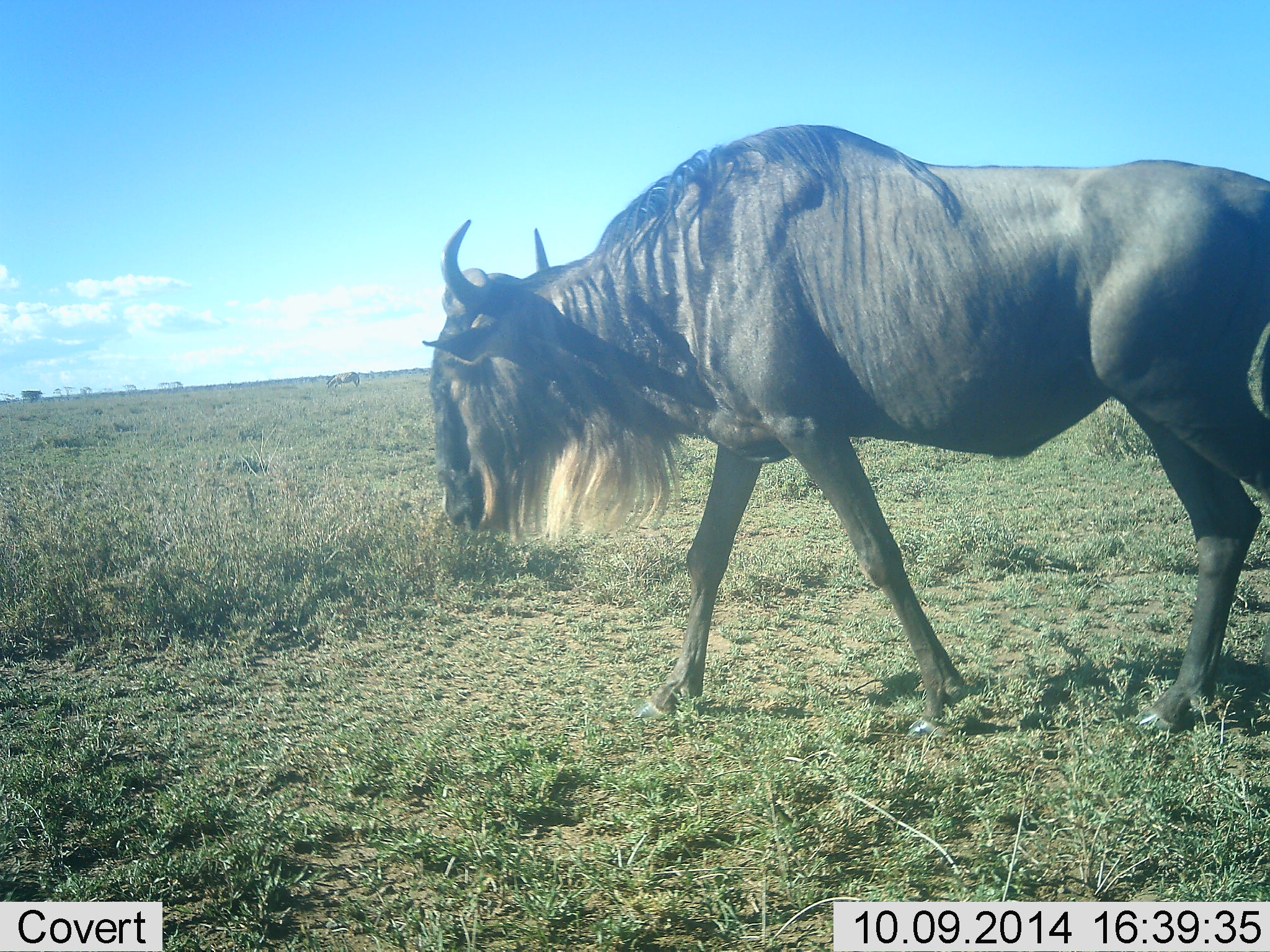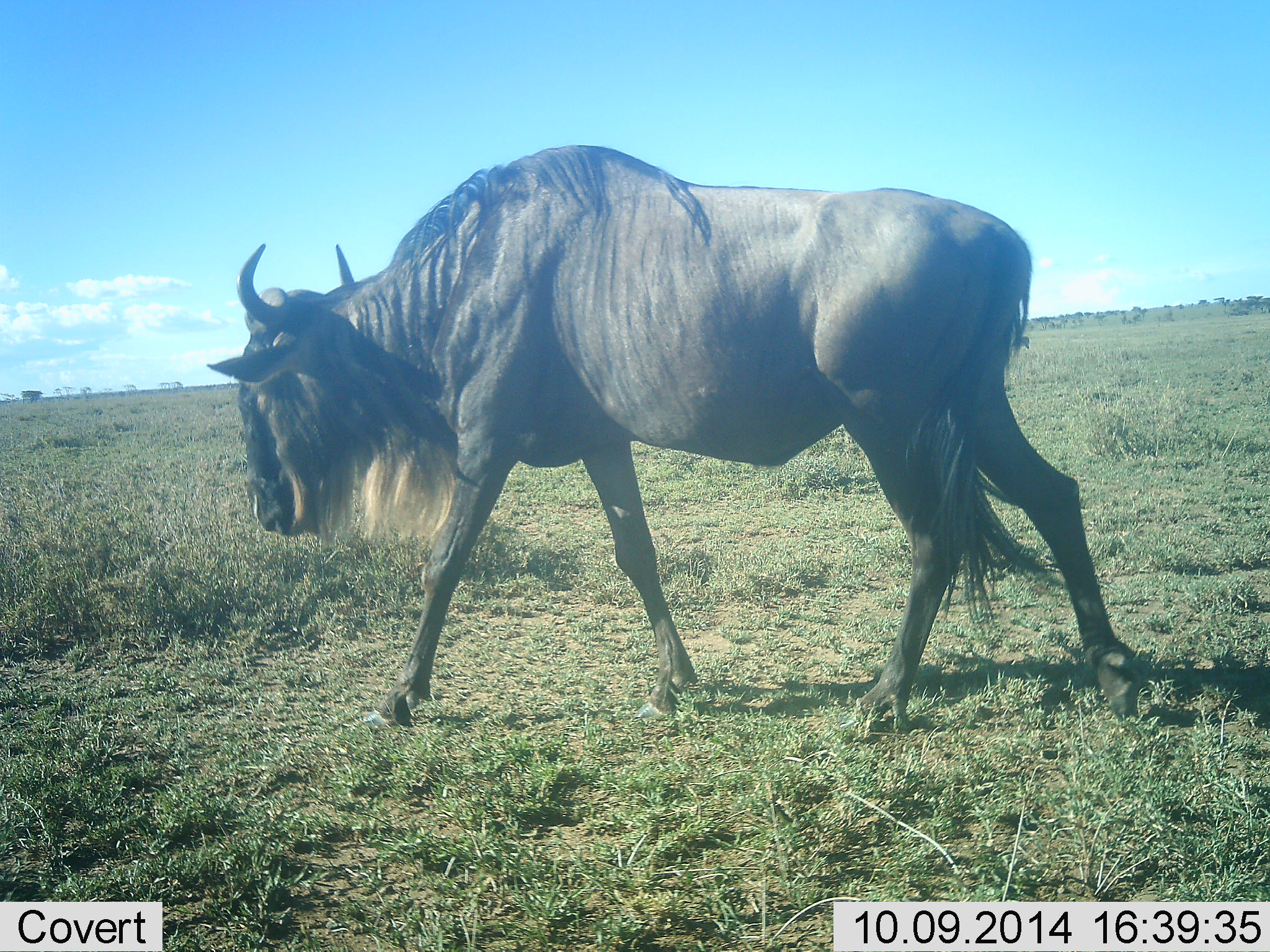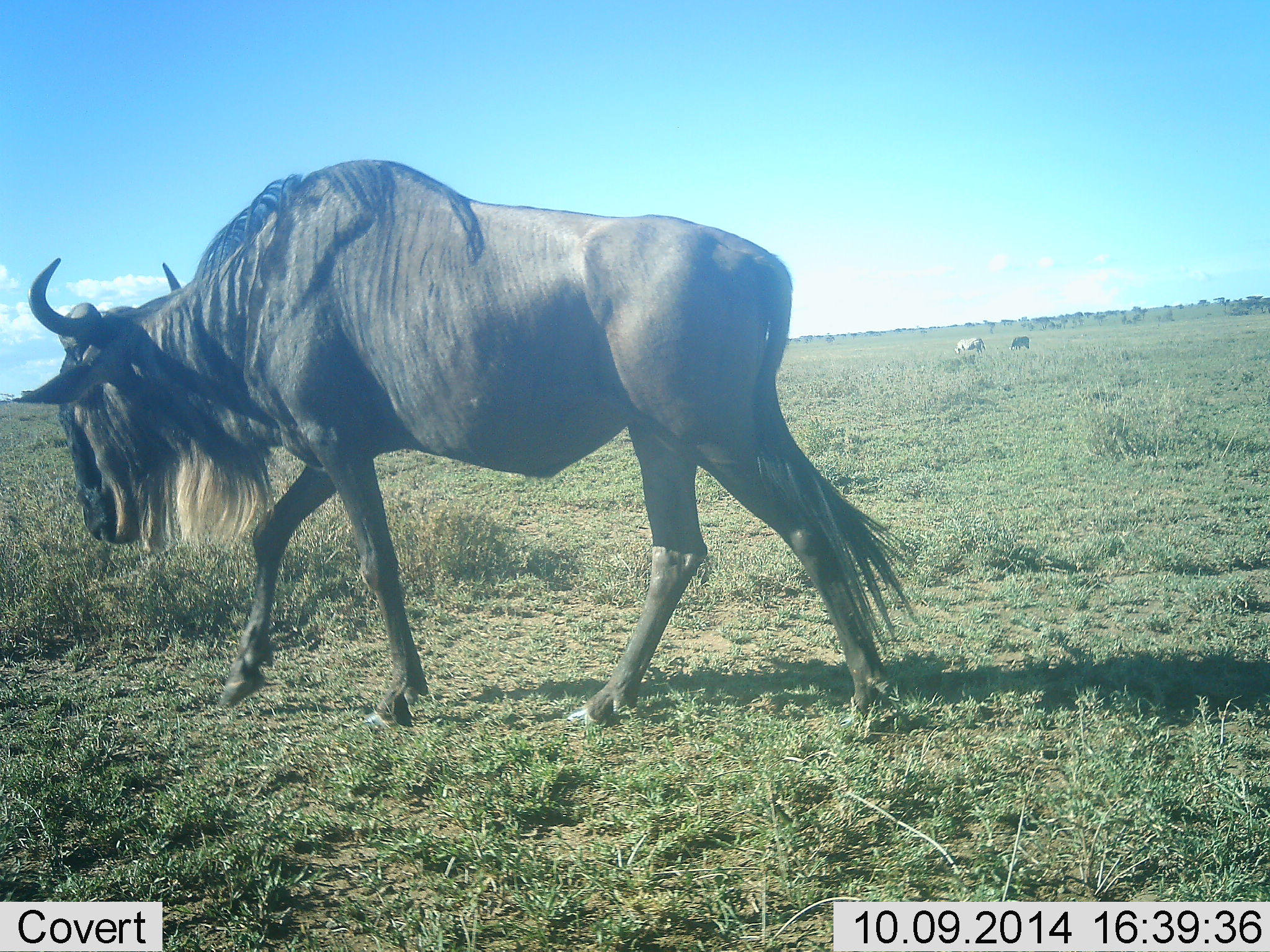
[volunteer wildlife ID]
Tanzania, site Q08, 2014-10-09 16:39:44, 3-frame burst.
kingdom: Animalia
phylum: Chordata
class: Mammalia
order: Artiodactyla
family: Bovidae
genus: Connochaetes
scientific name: Connochaetes taurinus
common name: blue wildebeest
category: wildebeest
Wildebeest (blue wildebeest) (Connochaetes taurinus), count 1. Behavior (volunteer vote fractions): standing 0%, resting 0%, moving 100%, interacting 0%. Young present (vote fraction): 0%. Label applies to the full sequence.